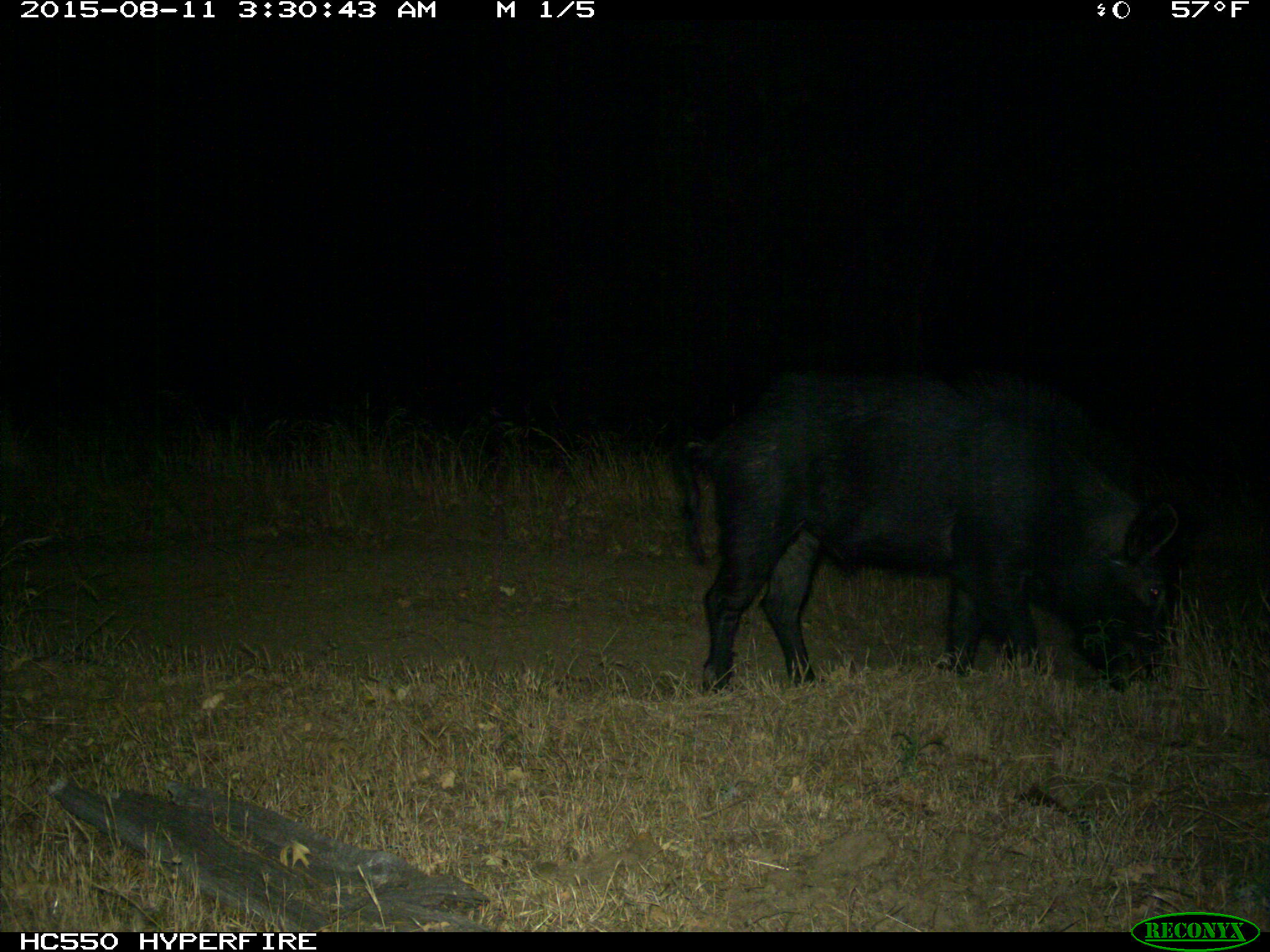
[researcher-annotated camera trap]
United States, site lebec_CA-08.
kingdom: Animalia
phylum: Chordata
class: Mammalia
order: Artiodactyla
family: Suidae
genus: Sus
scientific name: Sus scrofa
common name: wild boar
Sus scrofa (wild boar).